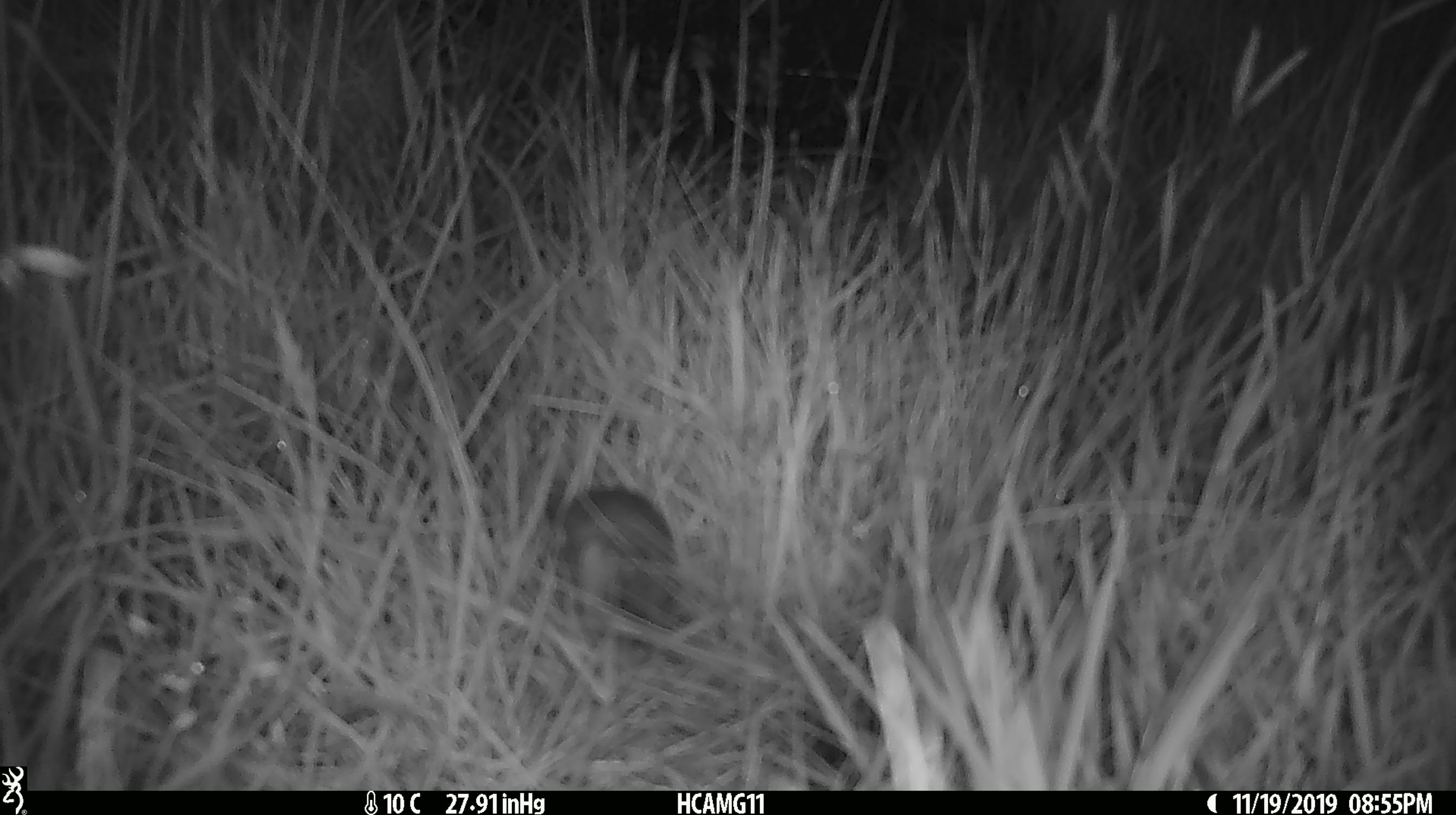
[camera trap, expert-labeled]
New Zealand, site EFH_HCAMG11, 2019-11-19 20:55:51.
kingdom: Animalia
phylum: Chordata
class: Mammalia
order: Rodentia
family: Muridae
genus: Mus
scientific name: Mus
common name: mouse